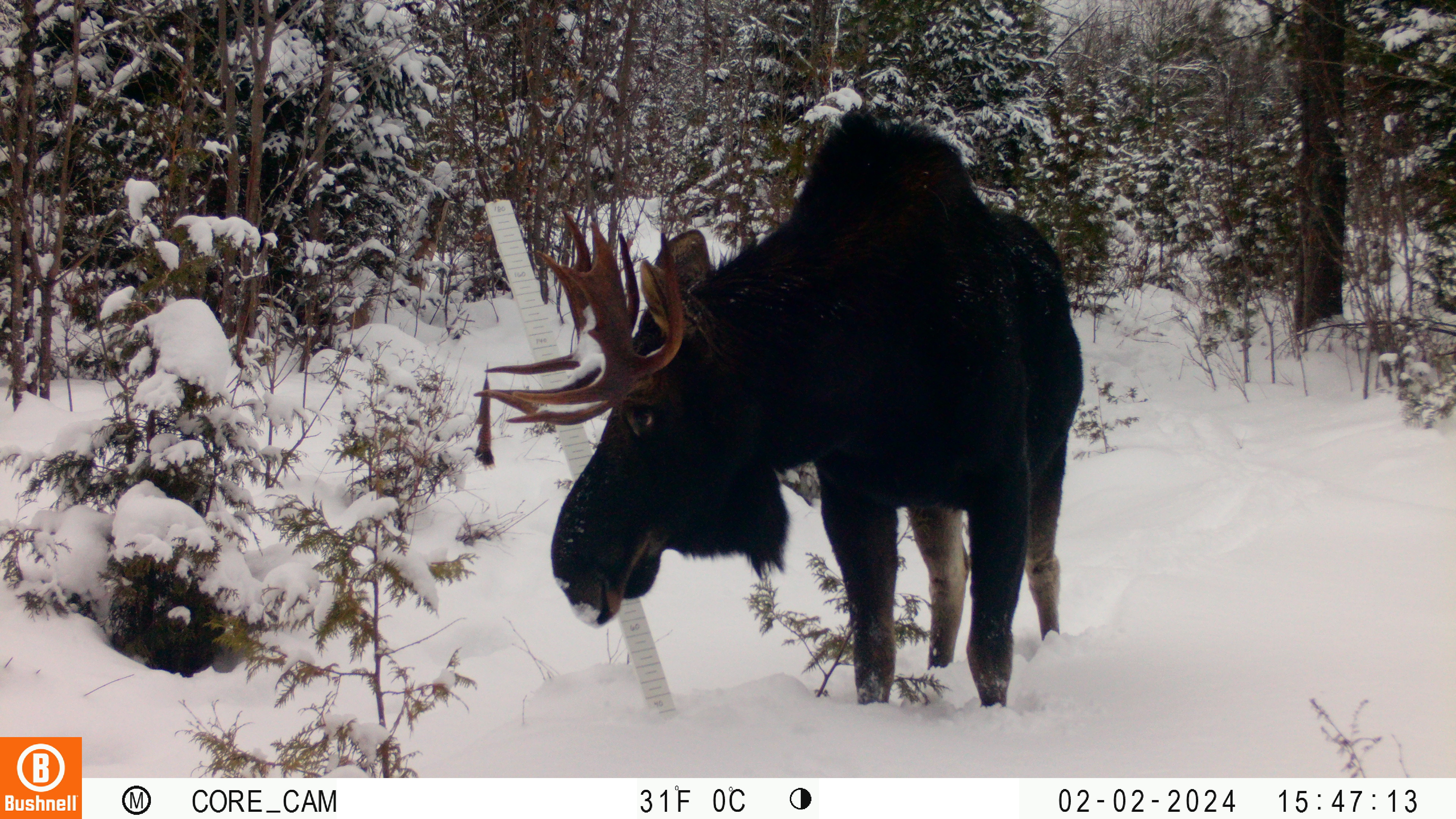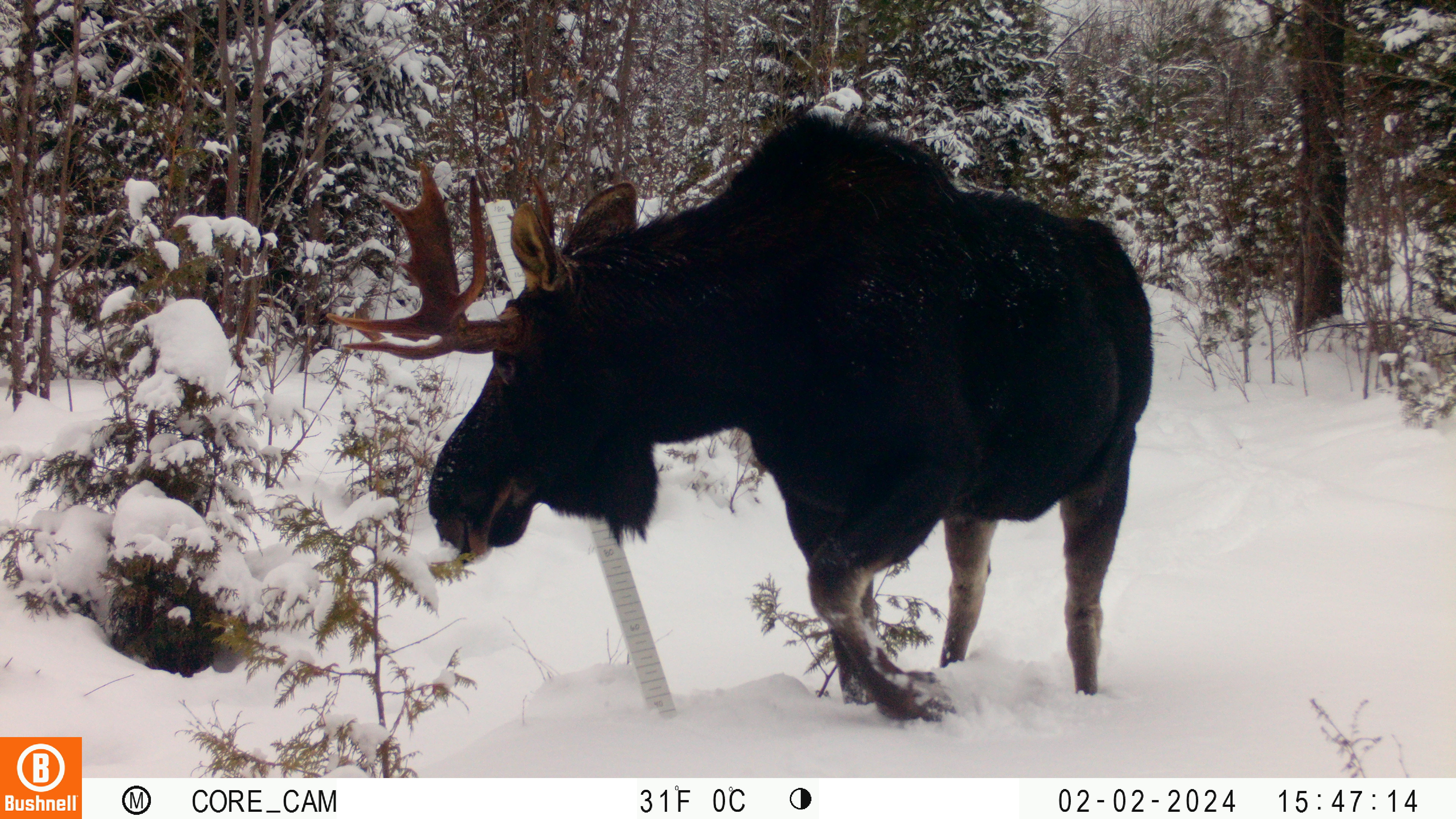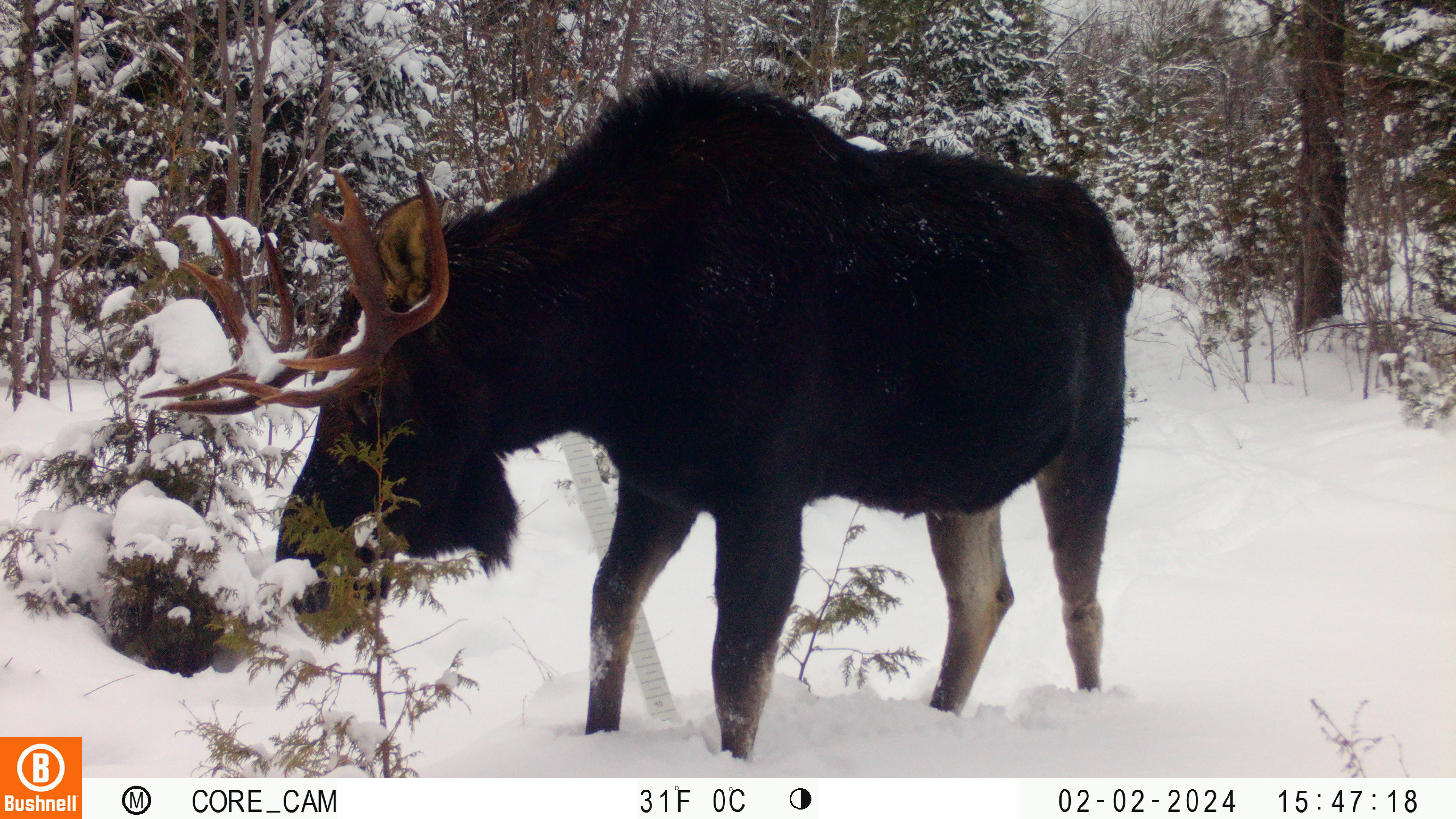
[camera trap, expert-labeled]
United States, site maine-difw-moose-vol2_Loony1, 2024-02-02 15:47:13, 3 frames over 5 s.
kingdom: Animalia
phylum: Chordata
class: Mammalia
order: Artiodactyla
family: Cervidae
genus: Alces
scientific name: Alces alces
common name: moose